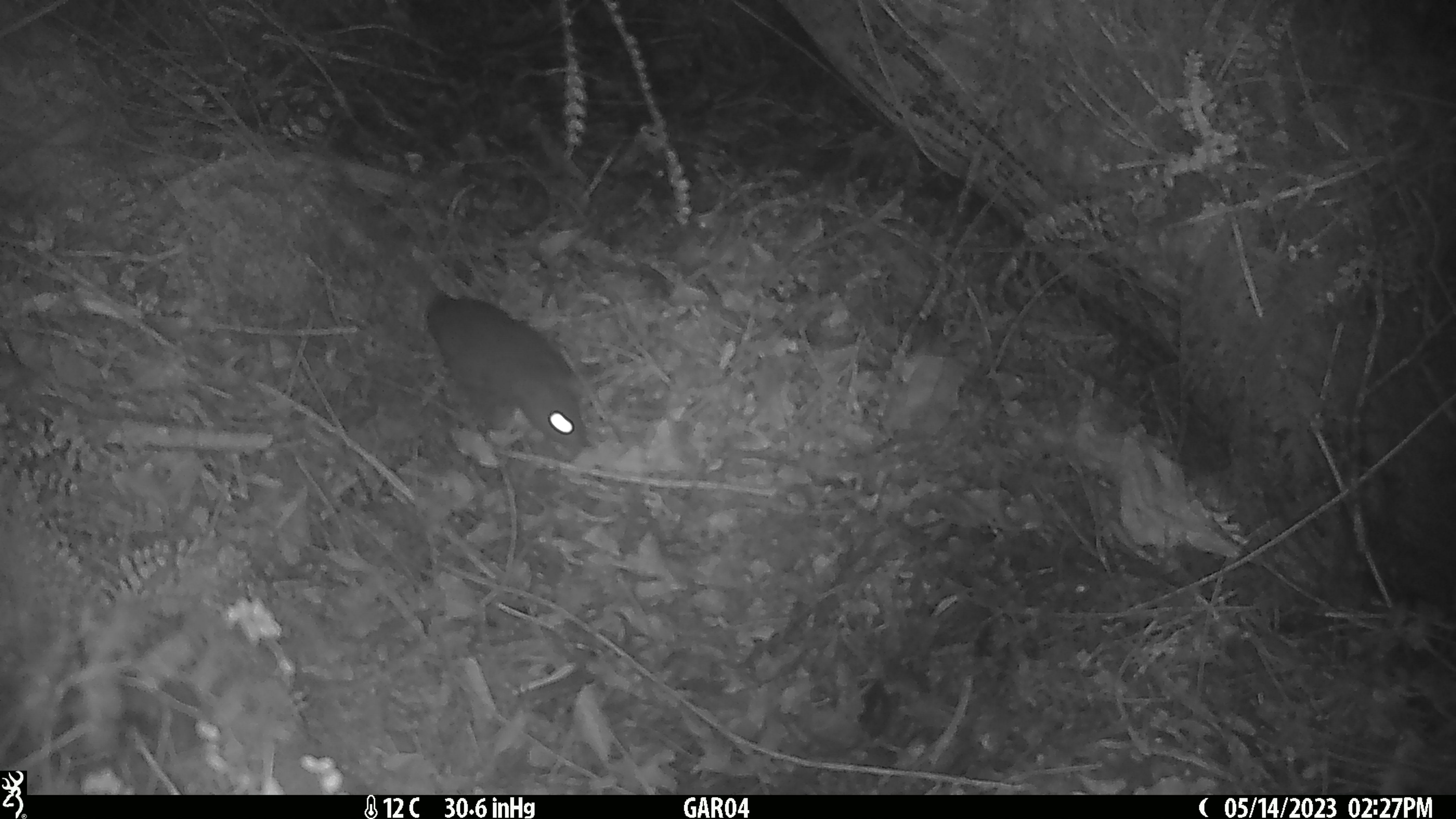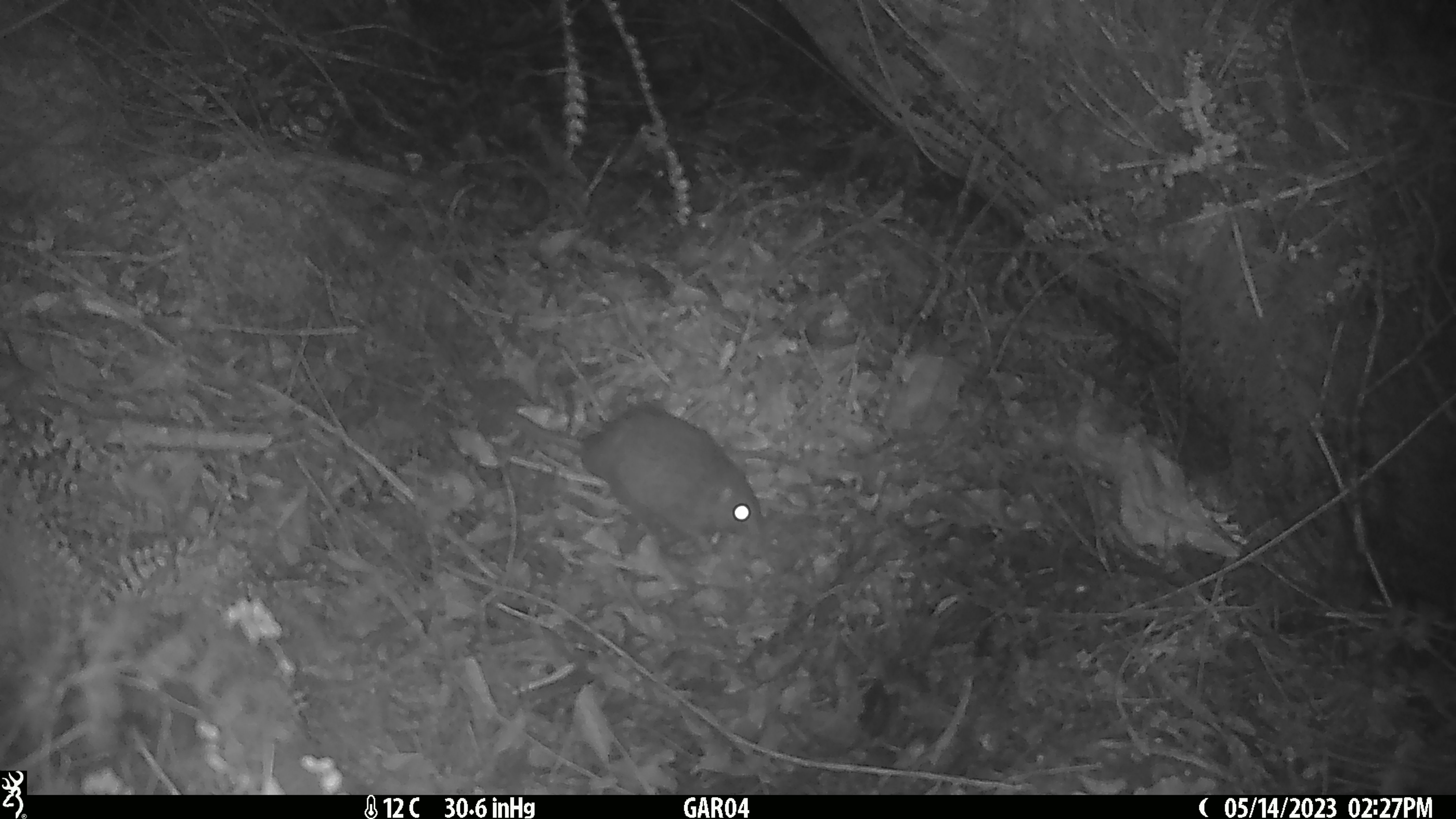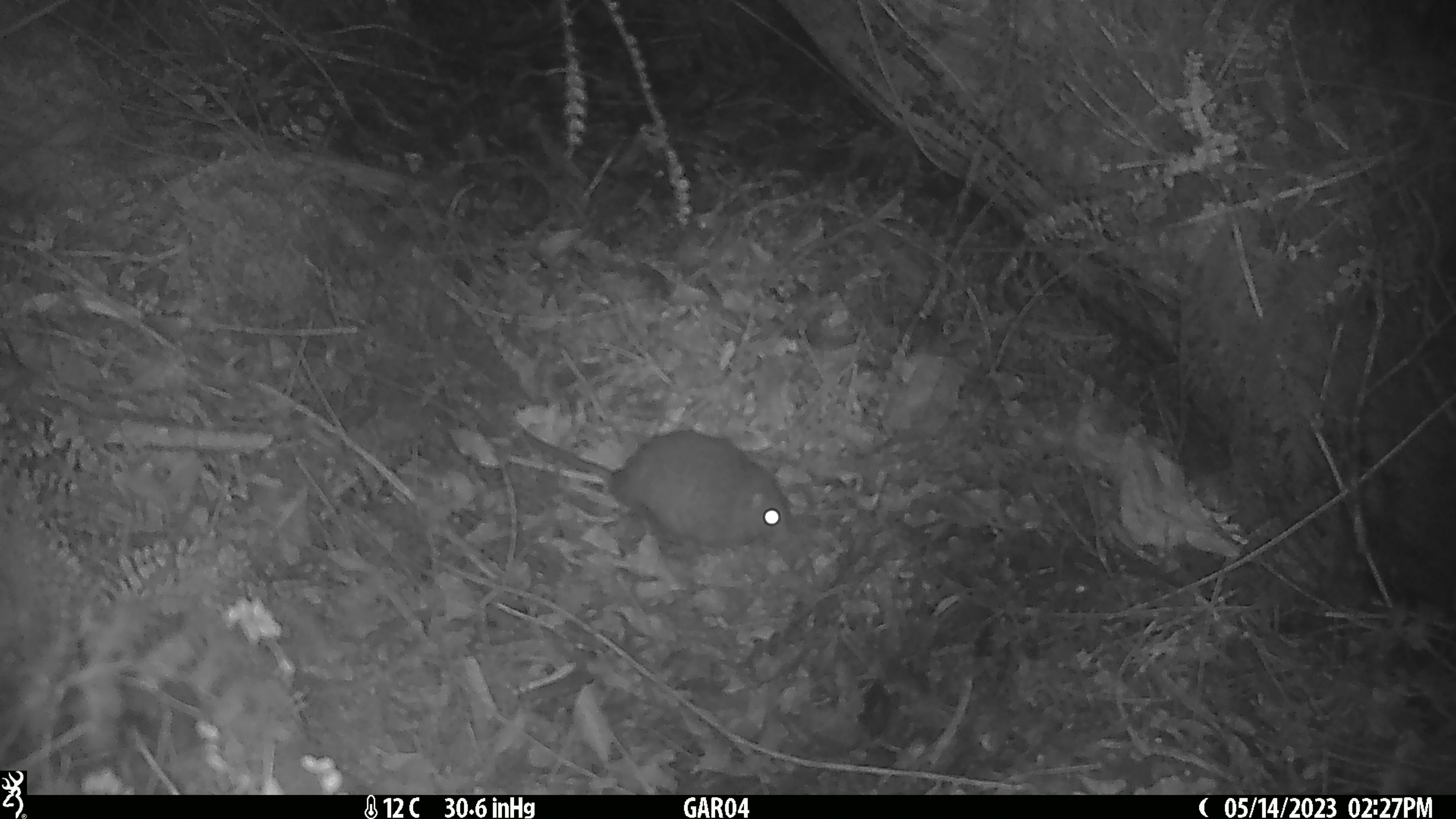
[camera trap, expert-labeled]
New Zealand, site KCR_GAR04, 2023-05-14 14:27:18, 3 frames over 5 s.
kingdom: Animalia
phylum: Chordata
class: Mammalia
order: Rodentia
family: Muridae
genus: Rattus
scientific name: Rattus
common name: rat